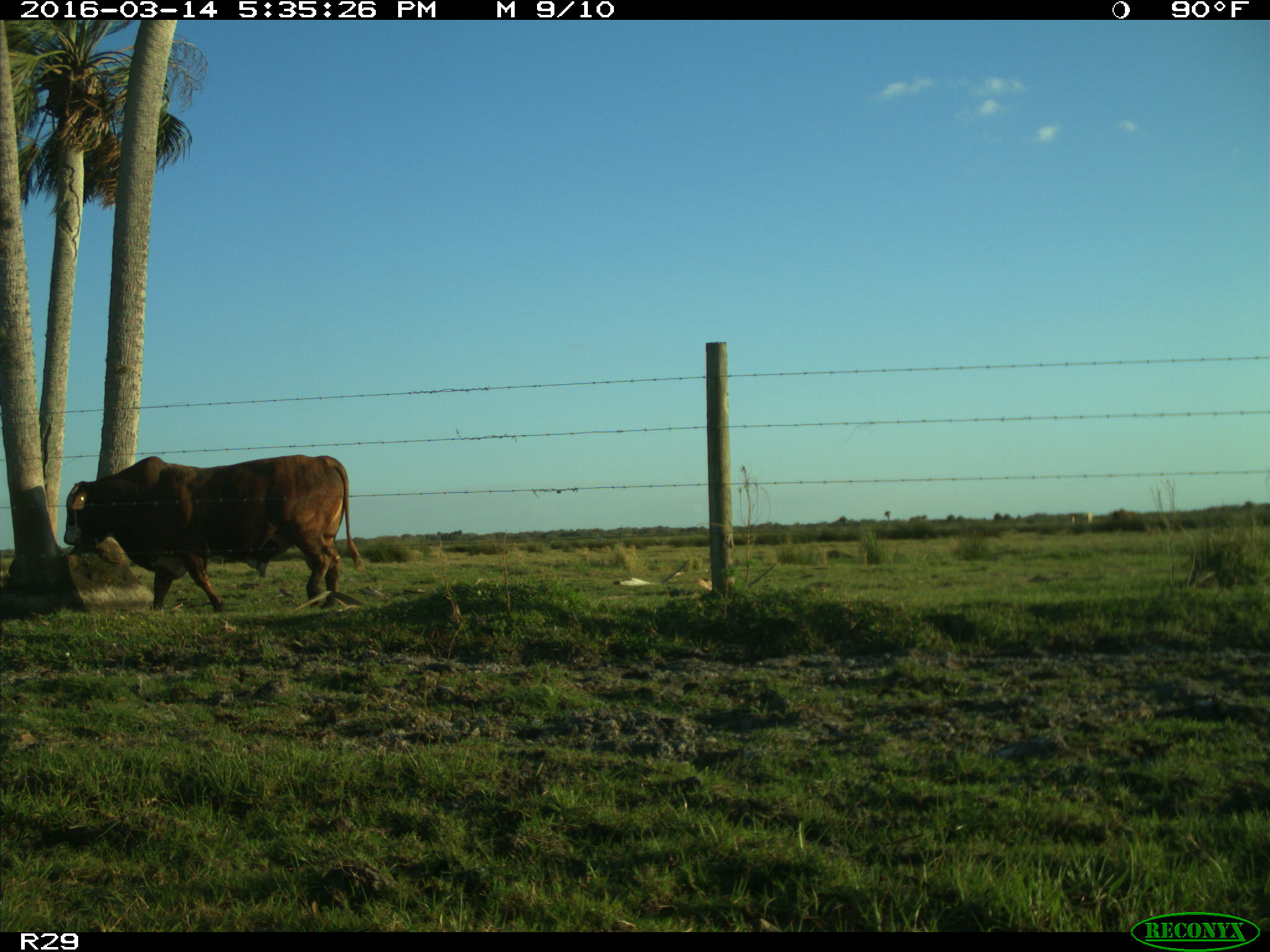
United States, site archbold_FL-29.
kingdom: Animalia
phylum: Chordata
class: Mammalia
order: Artiodactyla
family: Bovidae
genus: Bos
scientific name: Bos taurus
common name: domestic cow